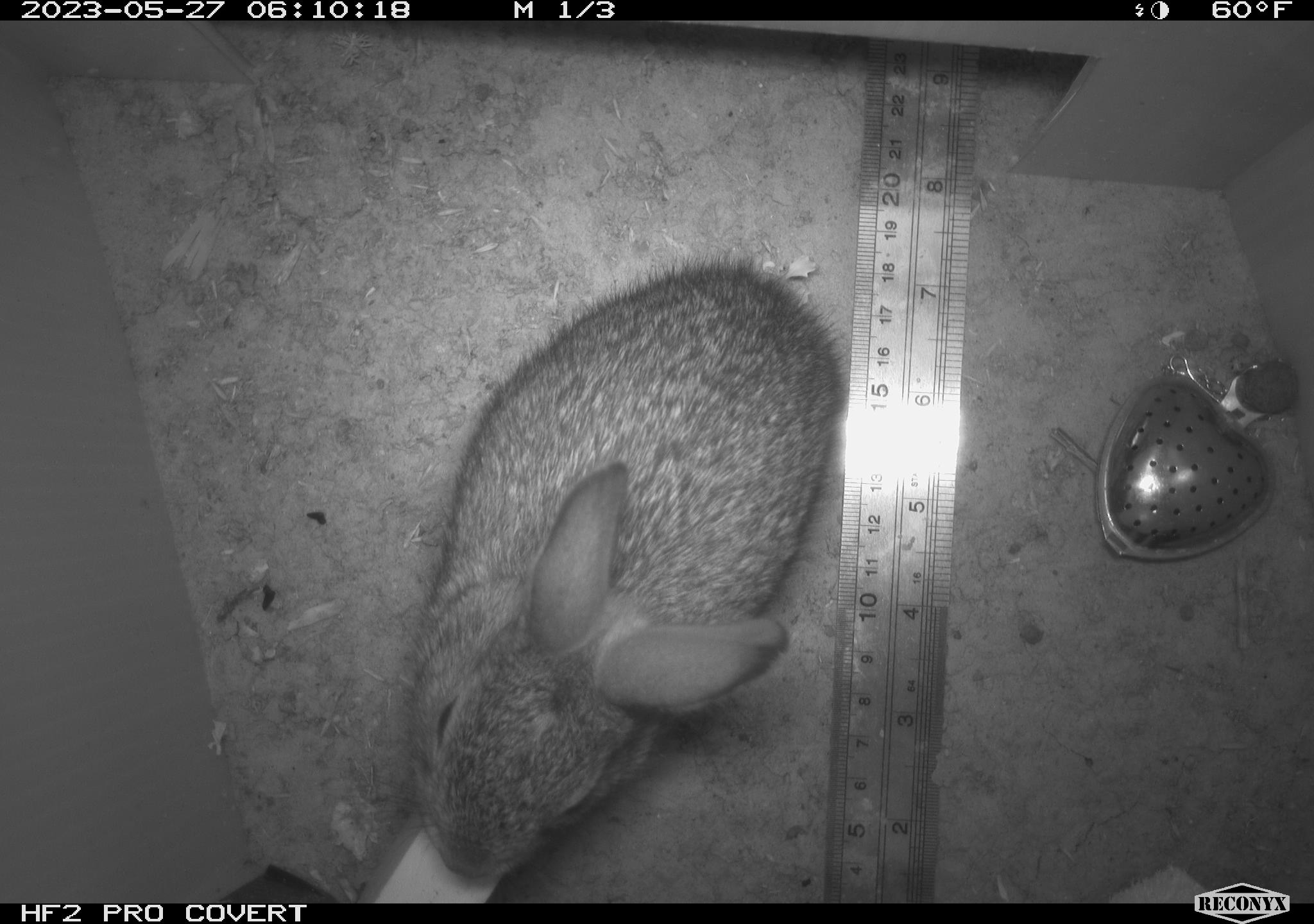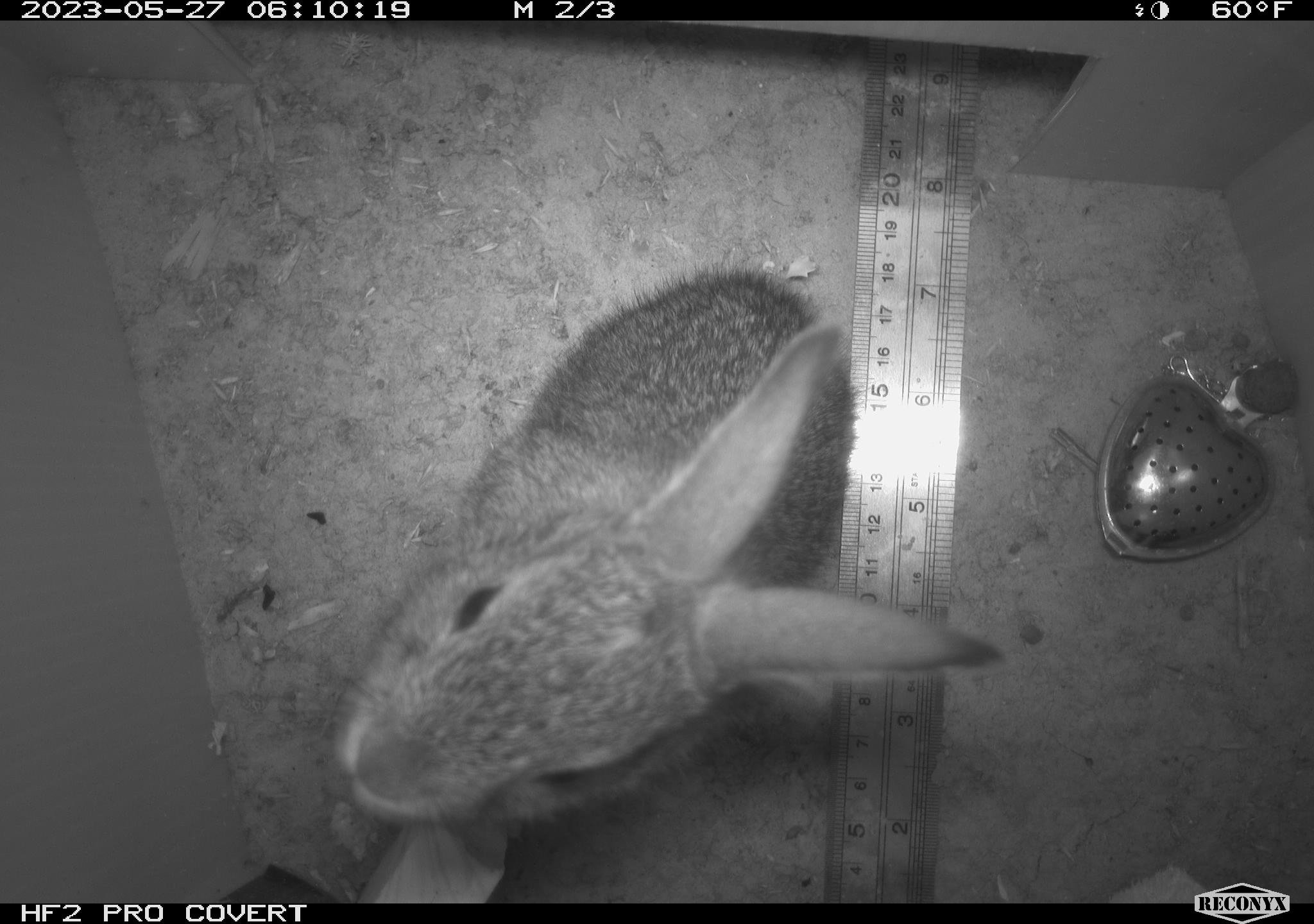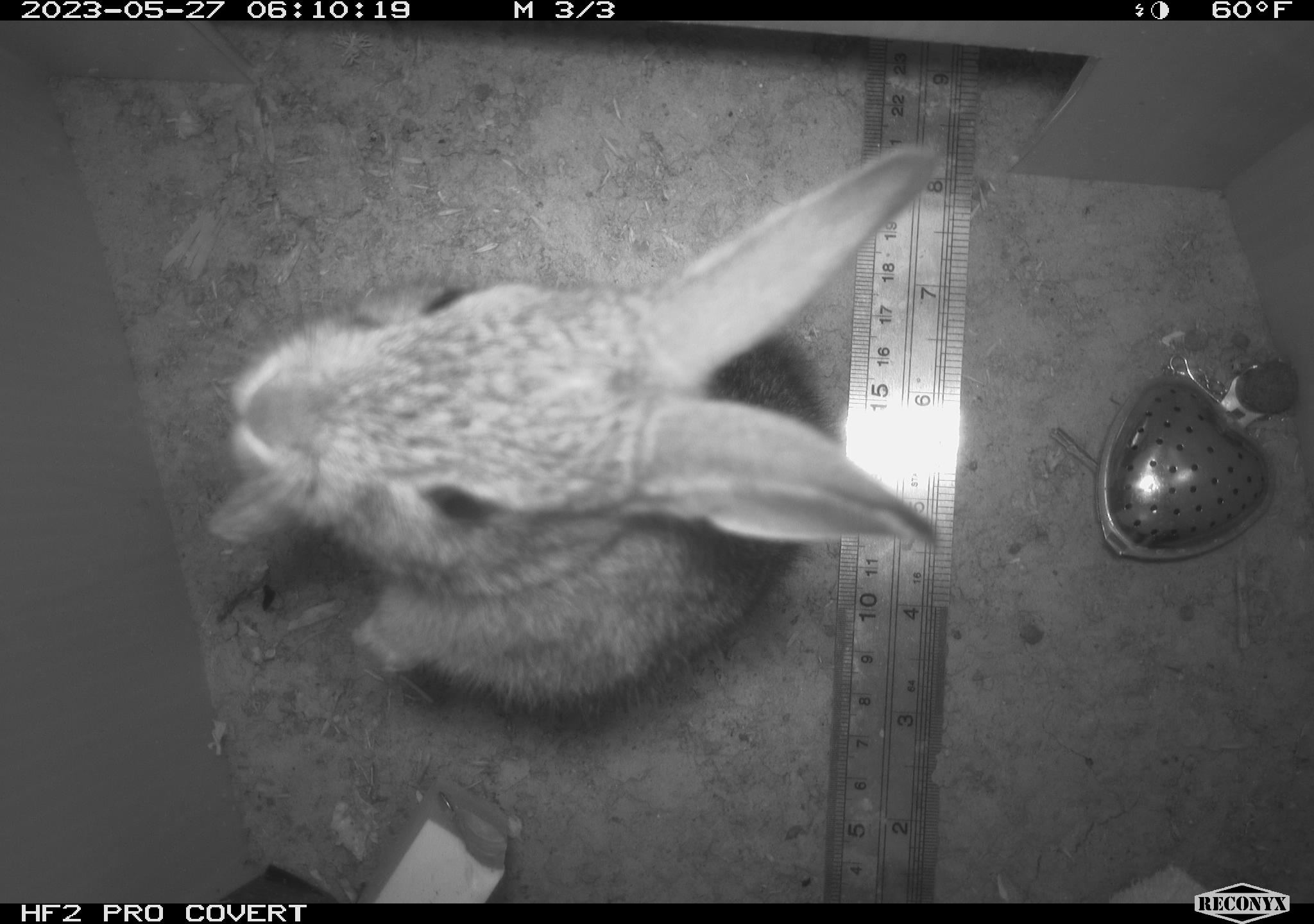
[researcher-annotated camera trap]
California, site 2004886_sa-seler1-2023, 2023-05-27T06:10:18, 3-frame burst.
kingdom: Animalia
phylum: Chordata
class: Mammalia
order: Lagomorpha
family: Leporidae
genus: Sylvilagus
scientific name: Sylvilagus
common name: cottontail rabbits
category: sylvilagus species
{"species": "sylvilagus species (cottontail rabbits) (Sylvilagus)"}